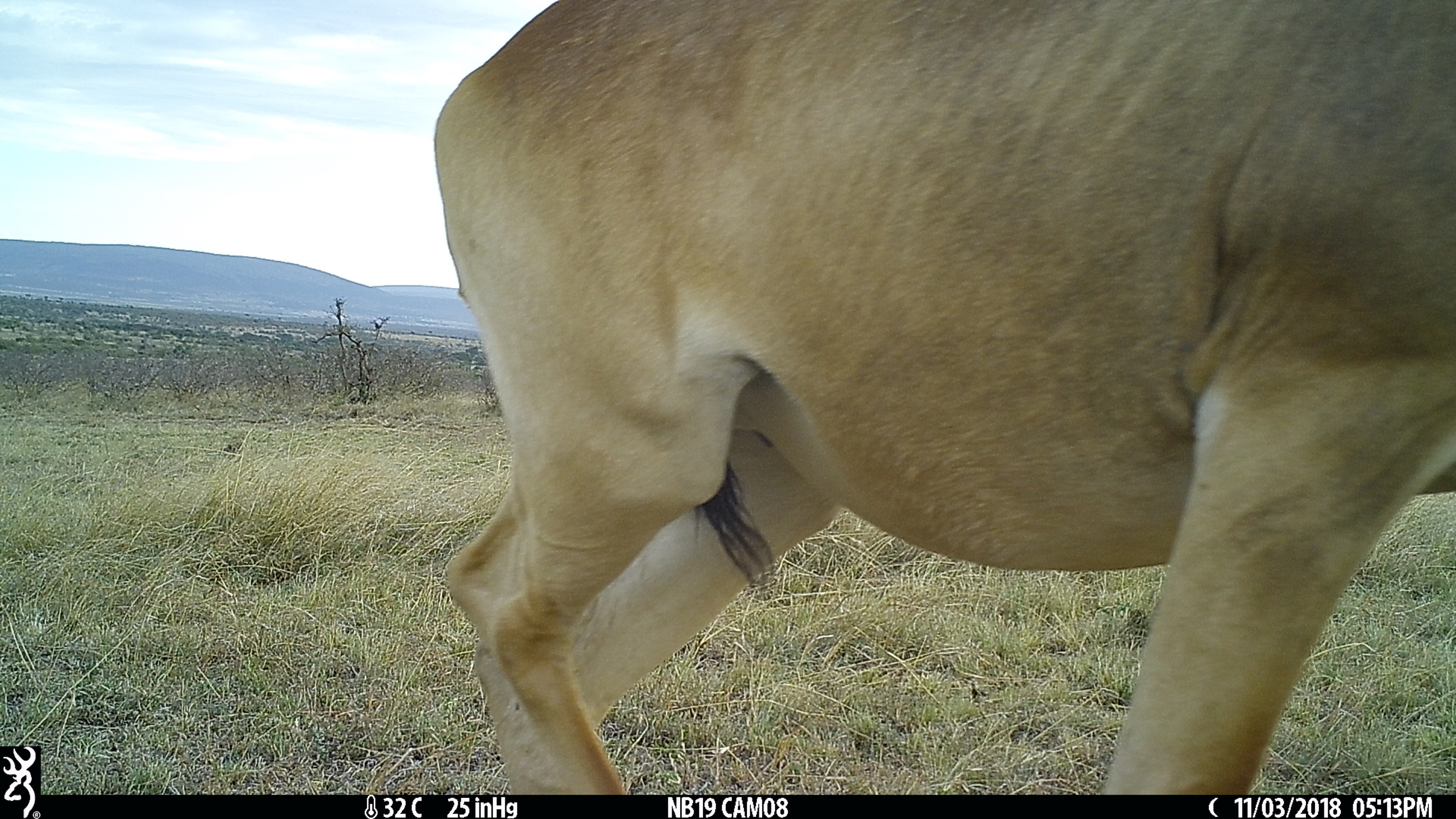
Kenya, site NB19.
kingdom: Animalia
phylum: Chordata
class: Mammalia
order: Artiodactyla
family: Bovidae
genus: Alcelaphus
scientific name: Alcelaphus buselaphus cokii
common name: coke's hartebeest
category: hartebeest cokes